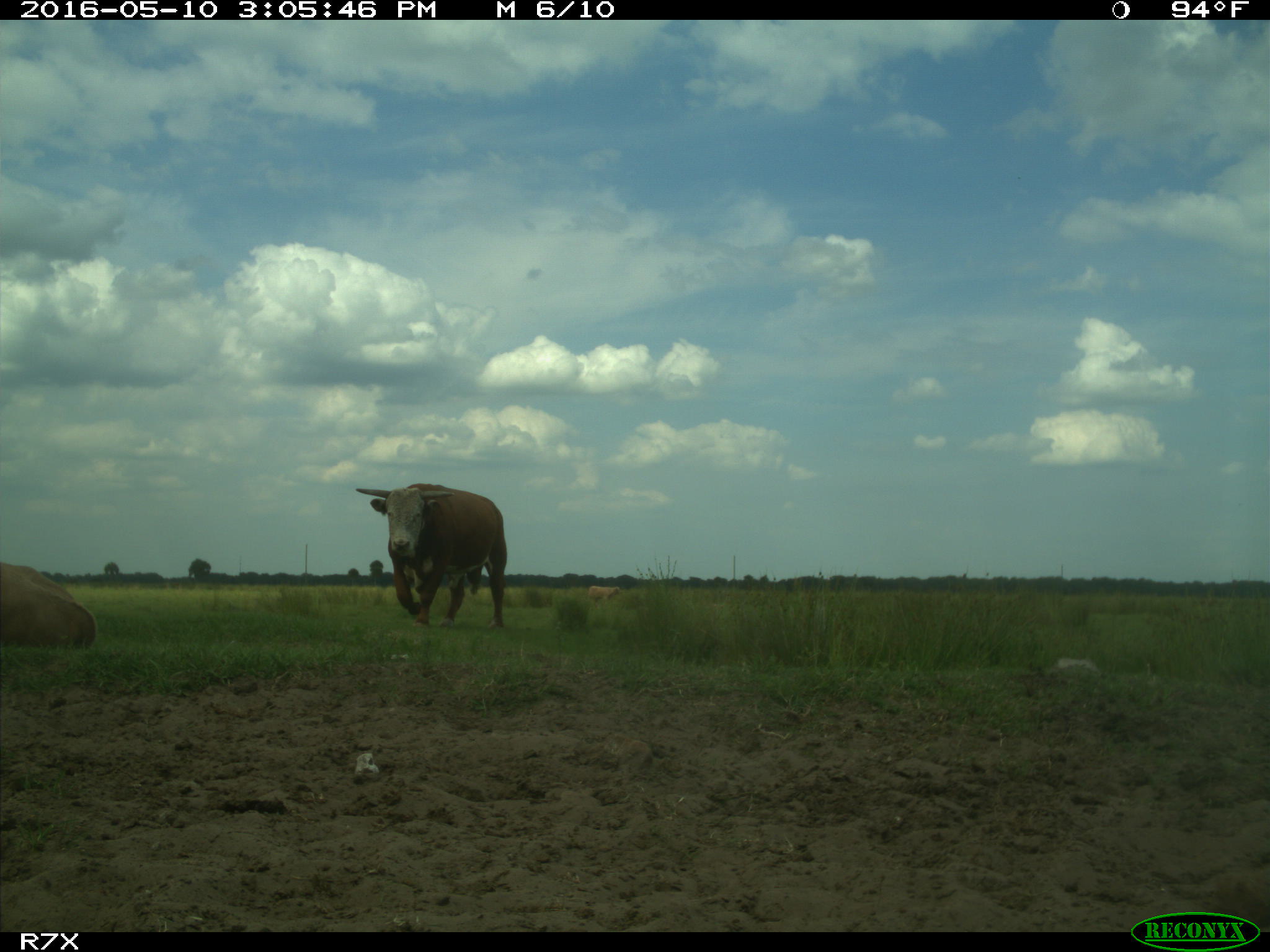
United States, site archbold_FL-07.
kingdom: Animalia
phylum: Chordata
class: Mammalia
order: Artiodactyla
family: Bovidae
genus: Bos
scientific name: Bos taurus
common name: domestic cow